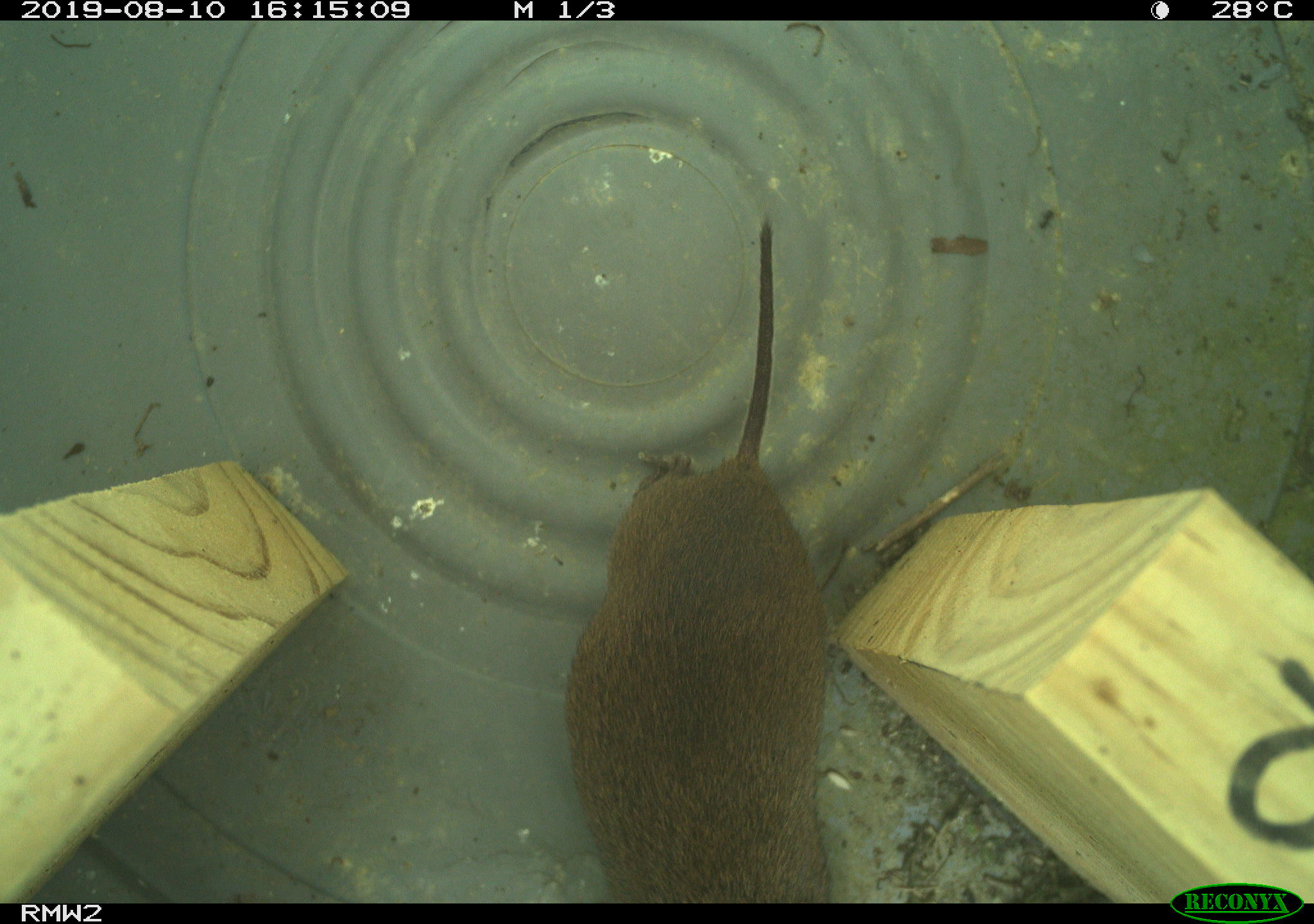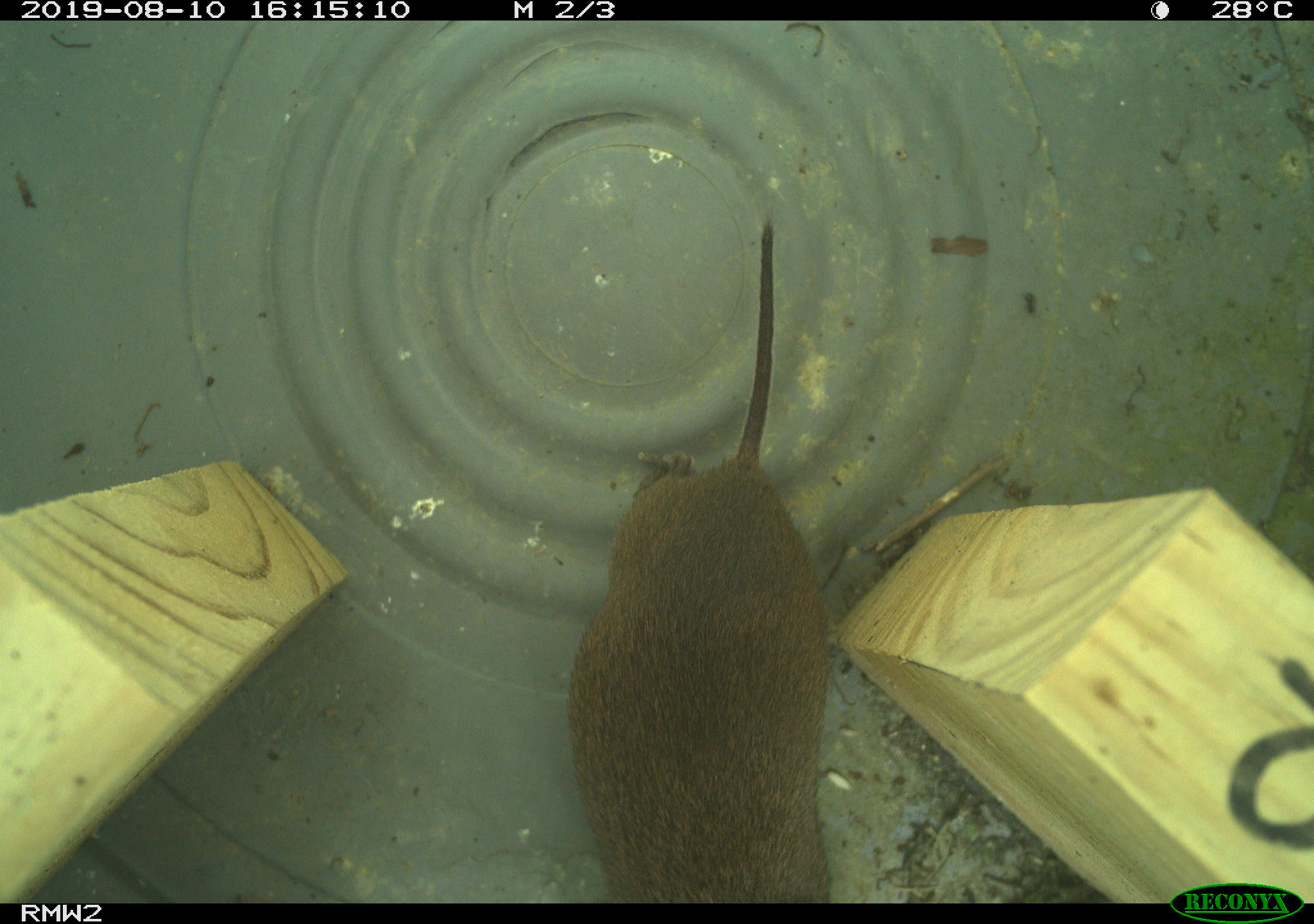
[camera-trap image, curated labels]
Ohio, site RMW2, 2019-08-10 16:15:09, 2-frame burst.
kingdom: Animalia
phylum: Chordata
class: Mammalia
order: Rodentia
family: Cricetidae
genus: Microtus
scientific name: Microtus pennsylvanicus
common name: meadow vole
Meadow vole (Microtus pennsylvanicus).